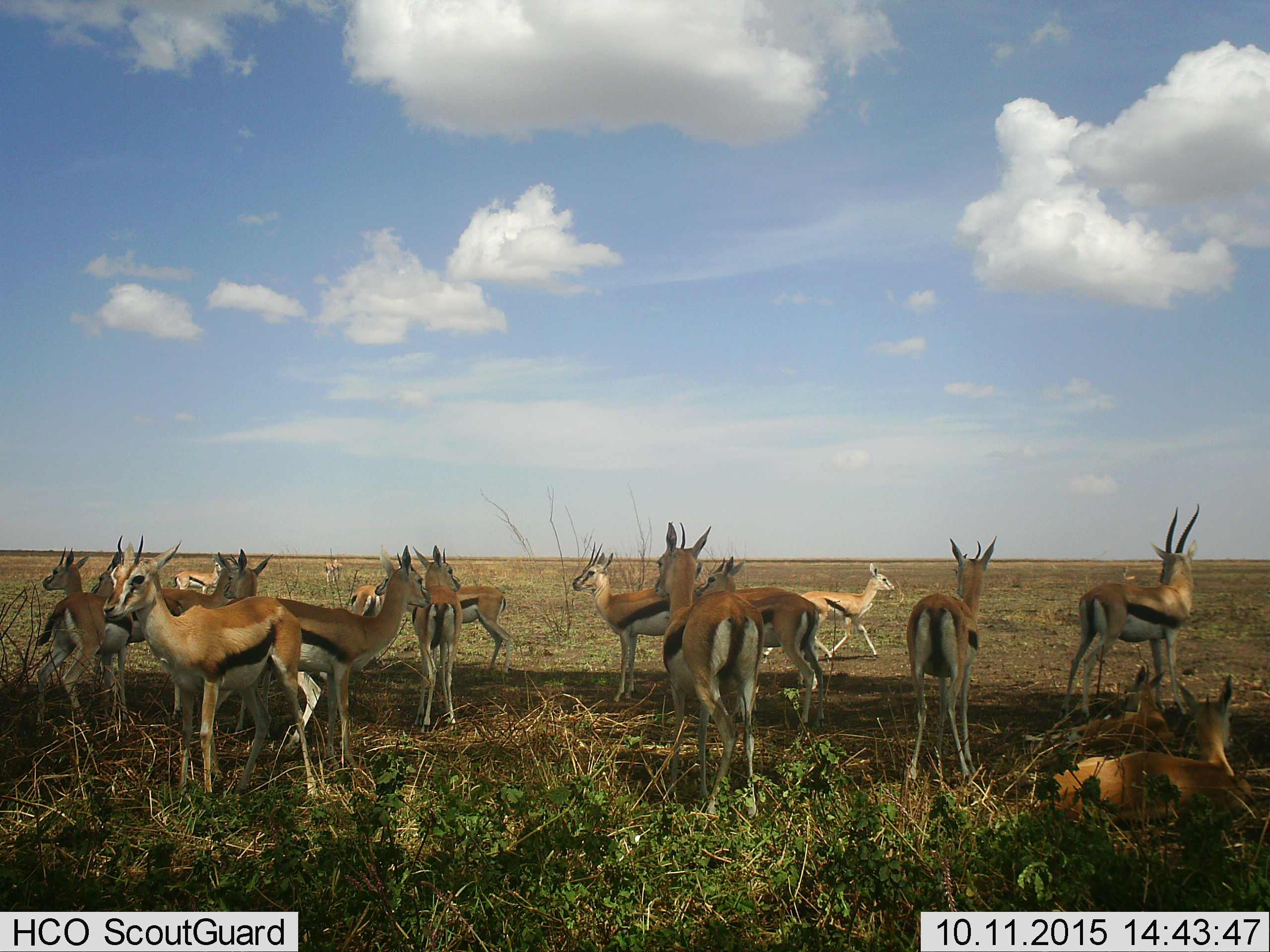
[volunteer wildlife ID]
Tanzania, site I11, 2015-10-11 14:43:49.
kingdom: Animalia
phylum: Chordata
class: Mammalia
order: Artiodactyla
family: Bovidae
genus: Eudorcas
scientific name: Eudorcas thomsonii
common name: thomson's gazelle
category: gazellethomsons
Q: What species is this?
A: Gazellethomsons (thomson's gazelle) (Eudorcas thomsonii).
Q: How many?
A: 11-50.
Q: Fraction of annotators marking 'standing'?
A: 80%.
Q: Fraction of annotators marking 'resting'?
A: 100%.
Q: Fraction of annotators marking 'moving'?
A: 30%.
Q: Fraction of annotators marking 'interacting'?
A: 20%.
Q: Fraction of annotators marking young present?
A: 50%.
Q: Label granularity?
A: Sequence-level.